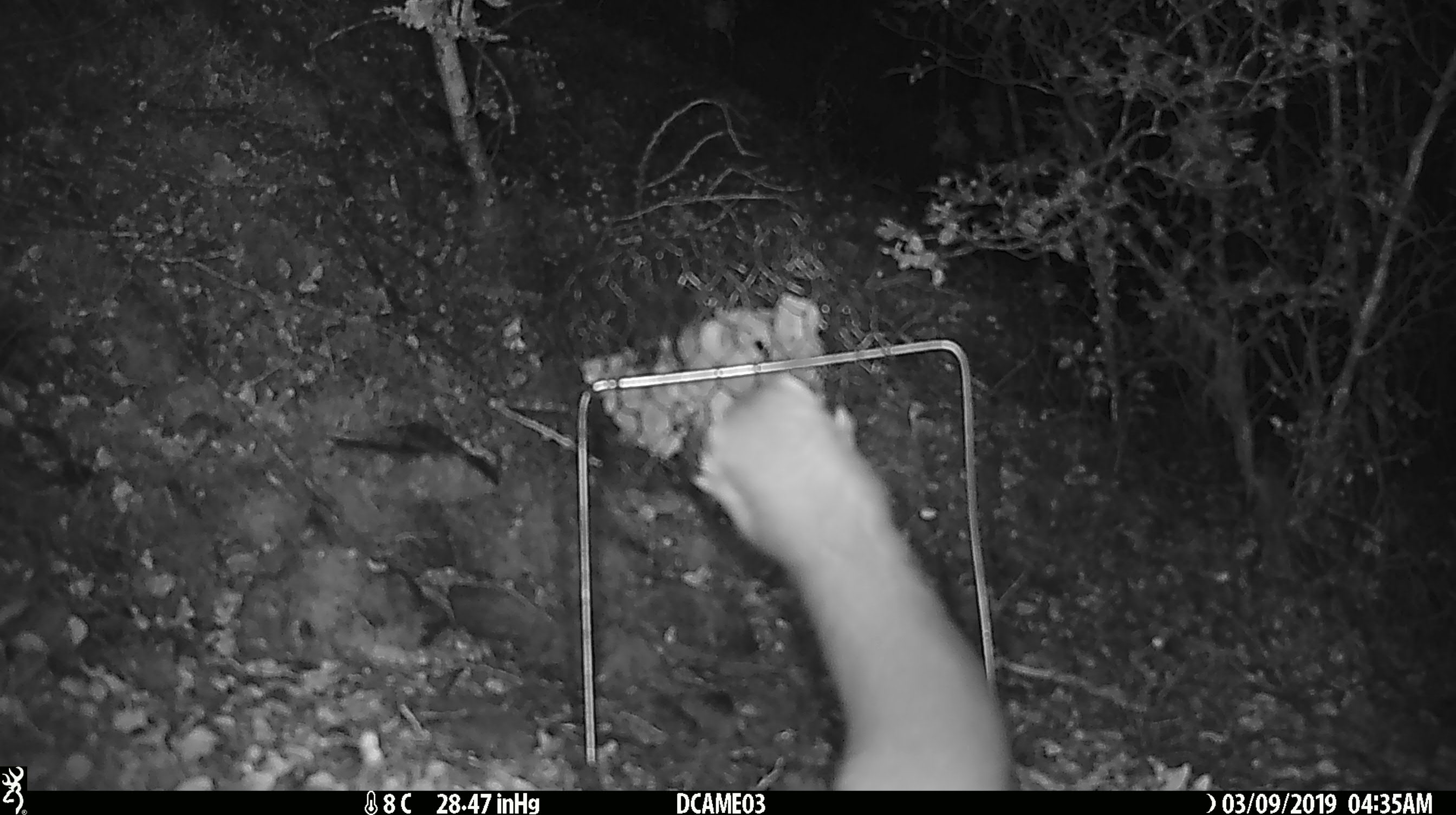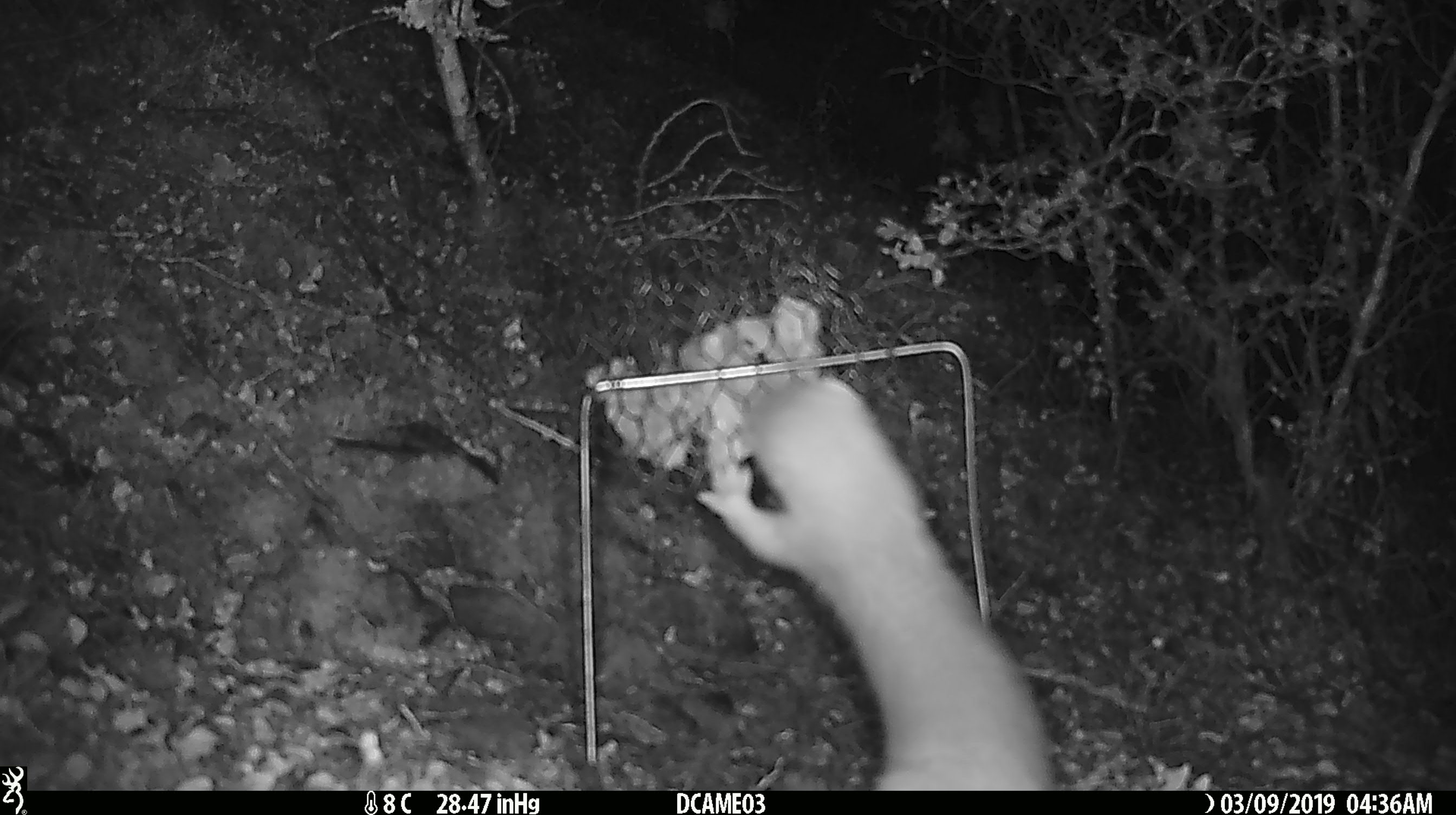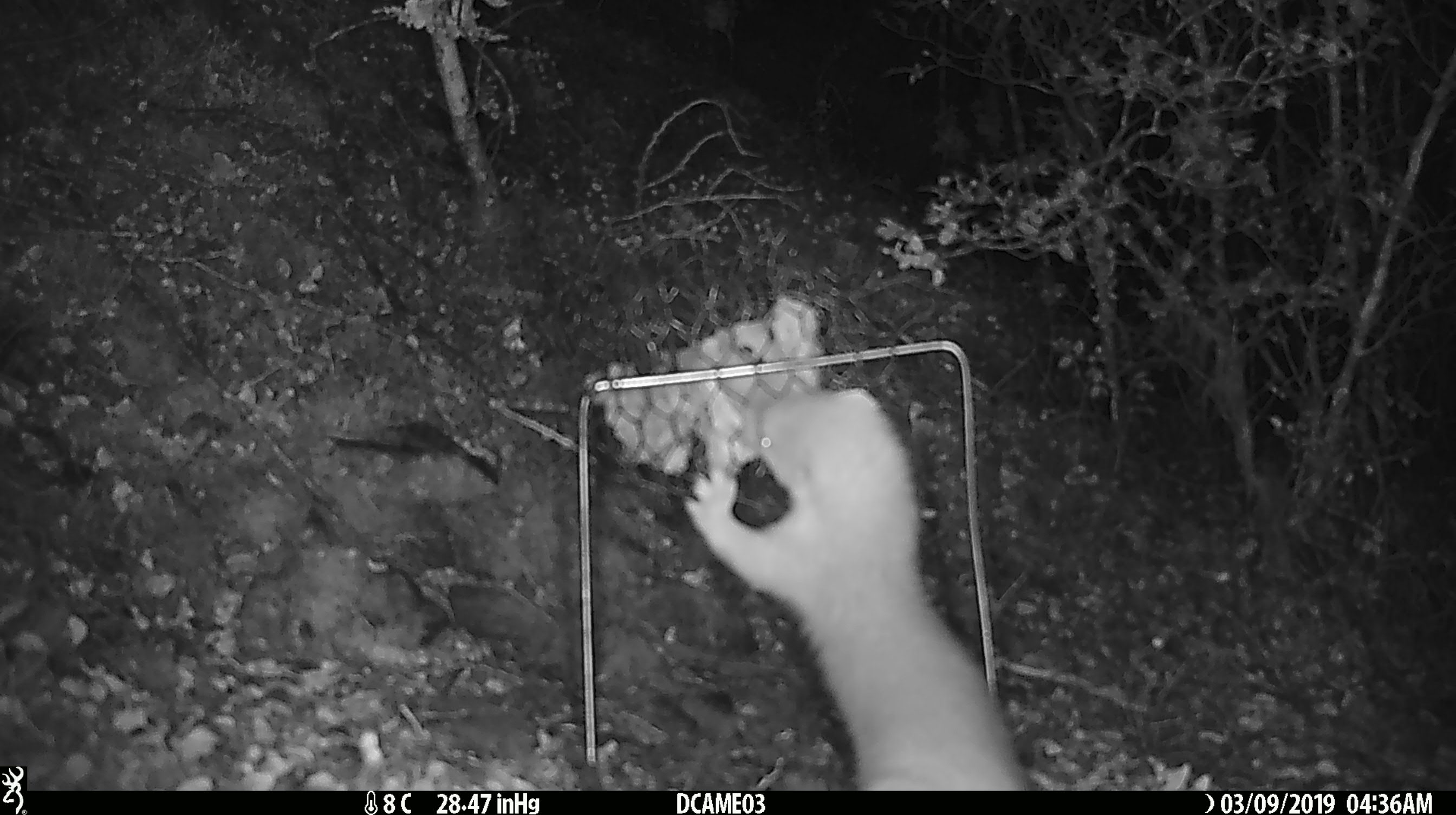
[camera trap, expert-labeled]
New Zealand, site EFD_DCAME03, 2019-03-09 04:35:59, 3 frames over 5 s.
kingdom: Animalia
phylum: Chordata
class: Mammalia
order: Carnivora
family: Mustelidae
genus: Mustela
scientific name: Mustela erminea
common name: stoat